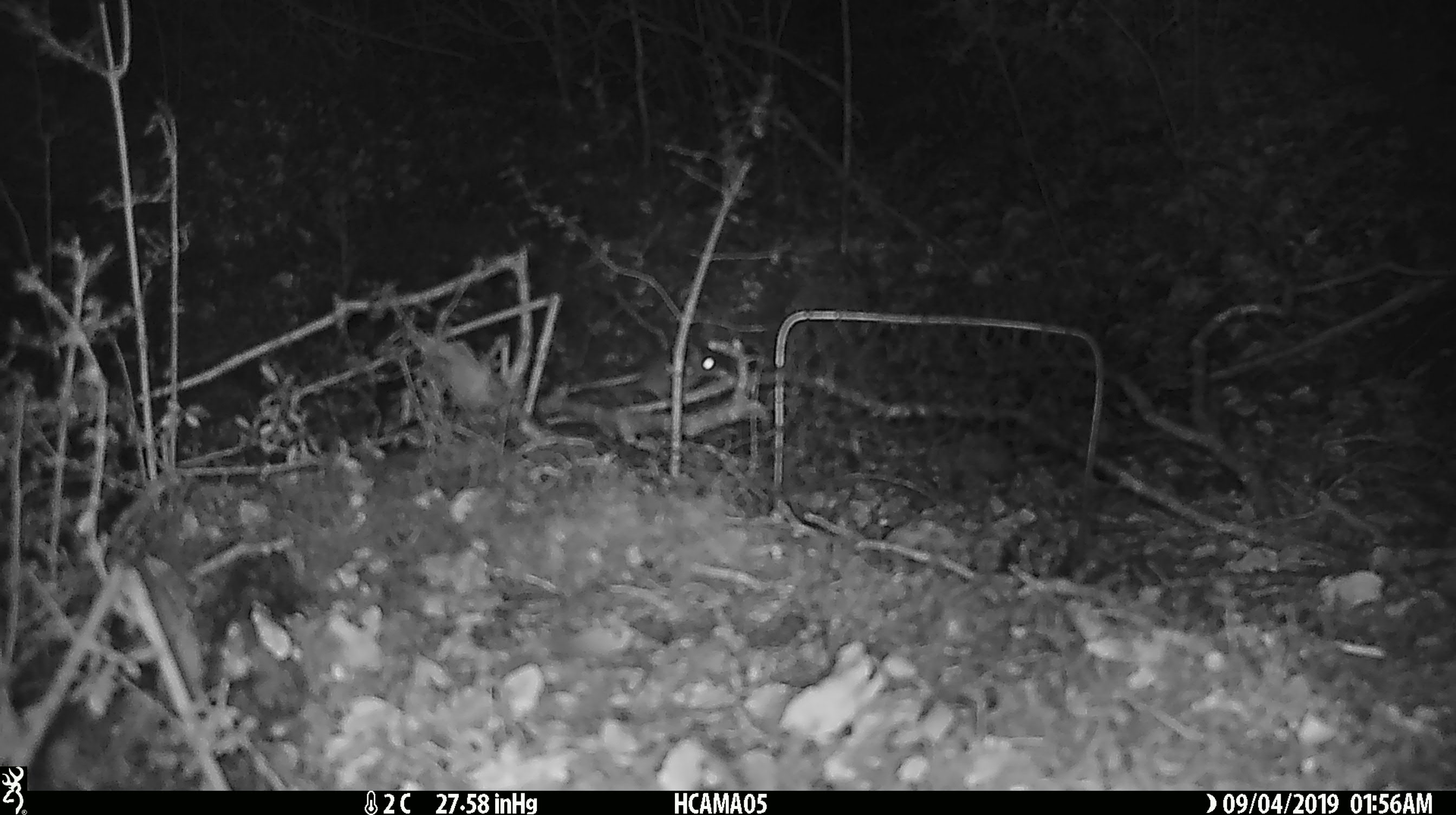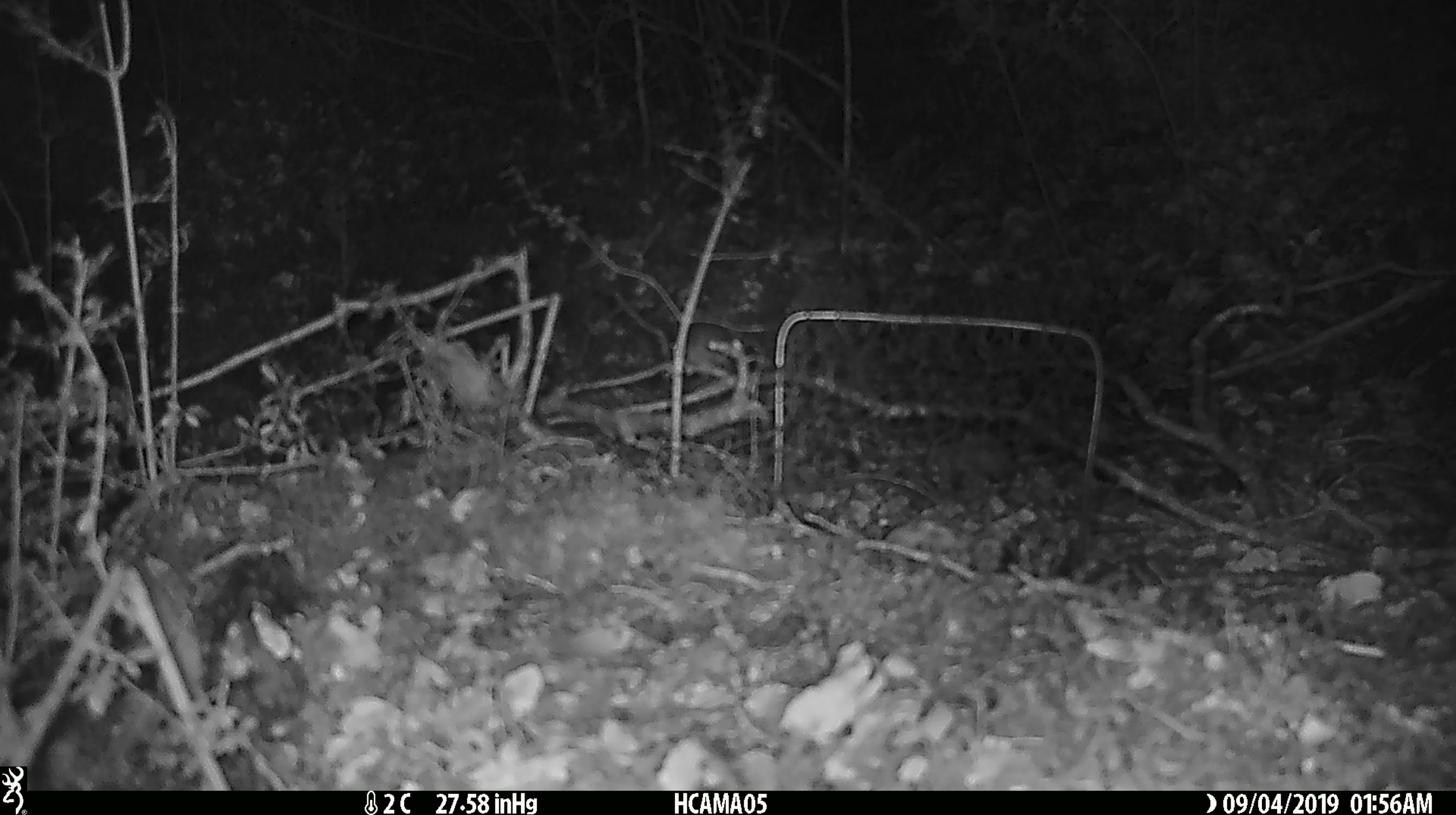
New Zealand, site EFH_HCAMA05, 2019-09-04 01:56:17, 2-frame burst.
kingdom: Animalia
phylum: Chordata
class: Mammalia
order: Rodentia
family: Muridae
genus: Mus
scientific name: Mus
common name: mouse